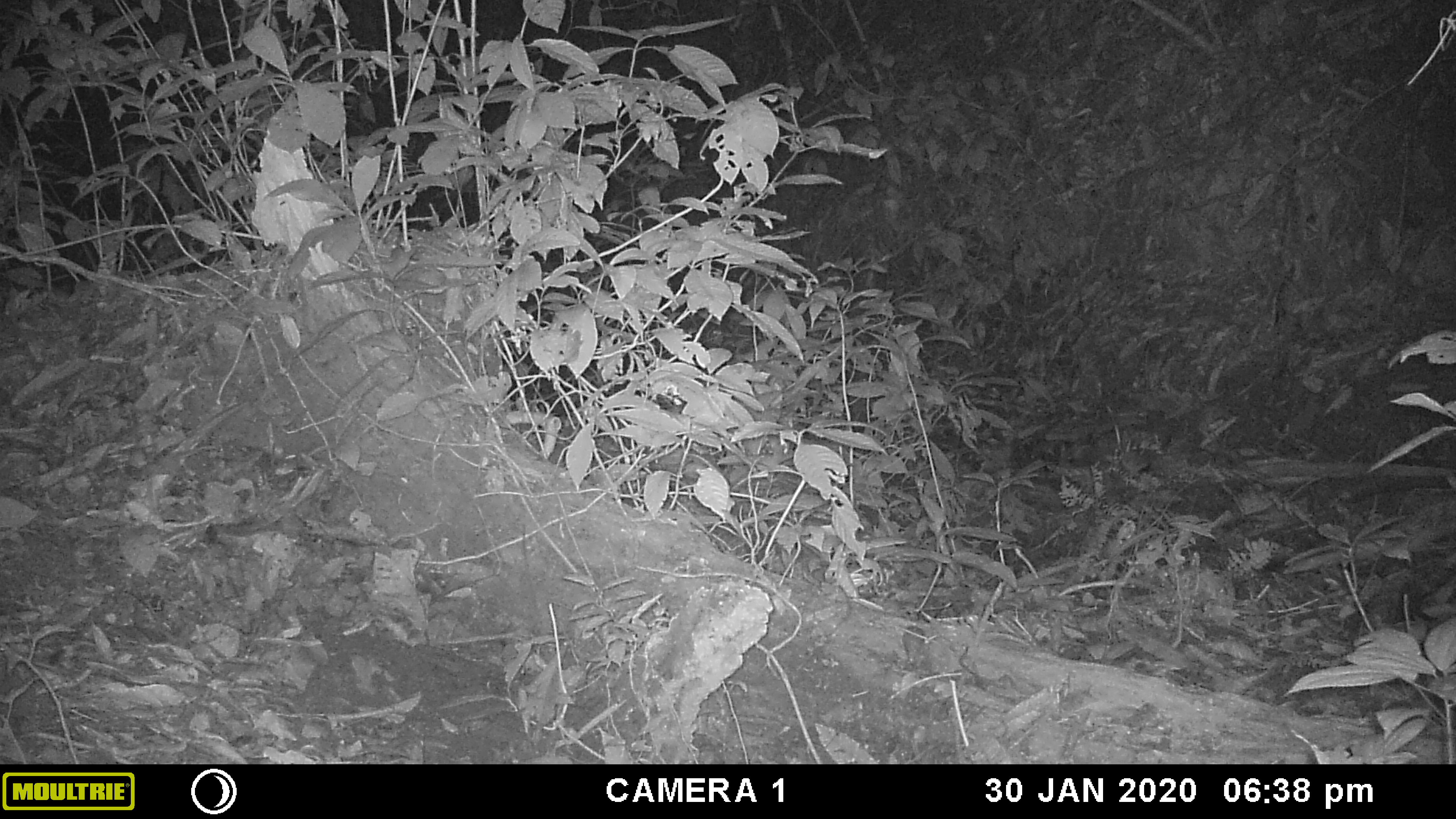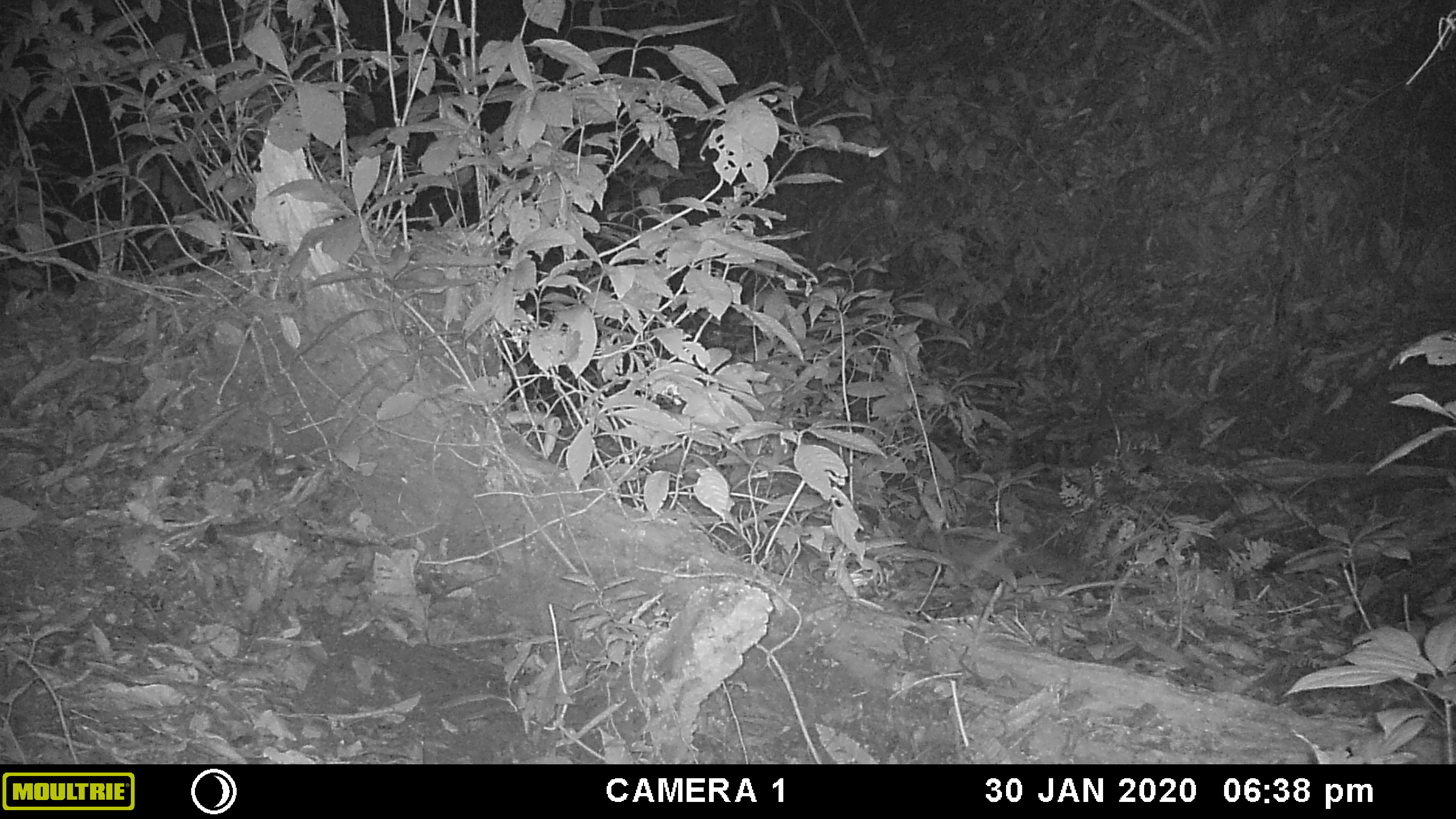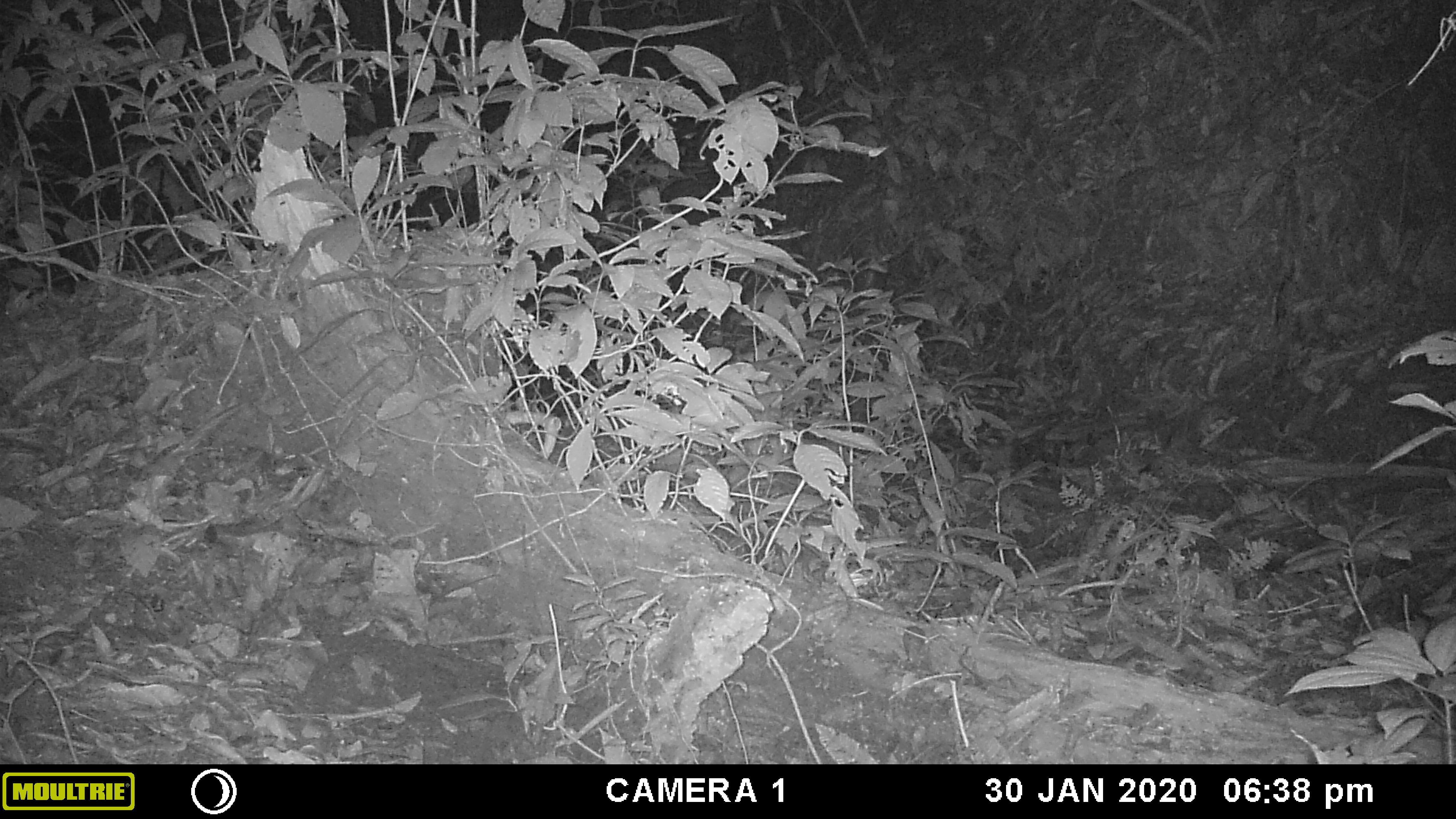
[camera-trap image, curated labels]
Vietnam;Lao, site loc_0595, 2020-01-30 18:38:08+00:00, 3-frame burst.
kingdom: Animalia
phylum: Chordata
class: Mammalia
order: Chiroptera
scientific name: Chiroptera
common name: bat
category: unidentified bat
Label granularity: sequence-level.